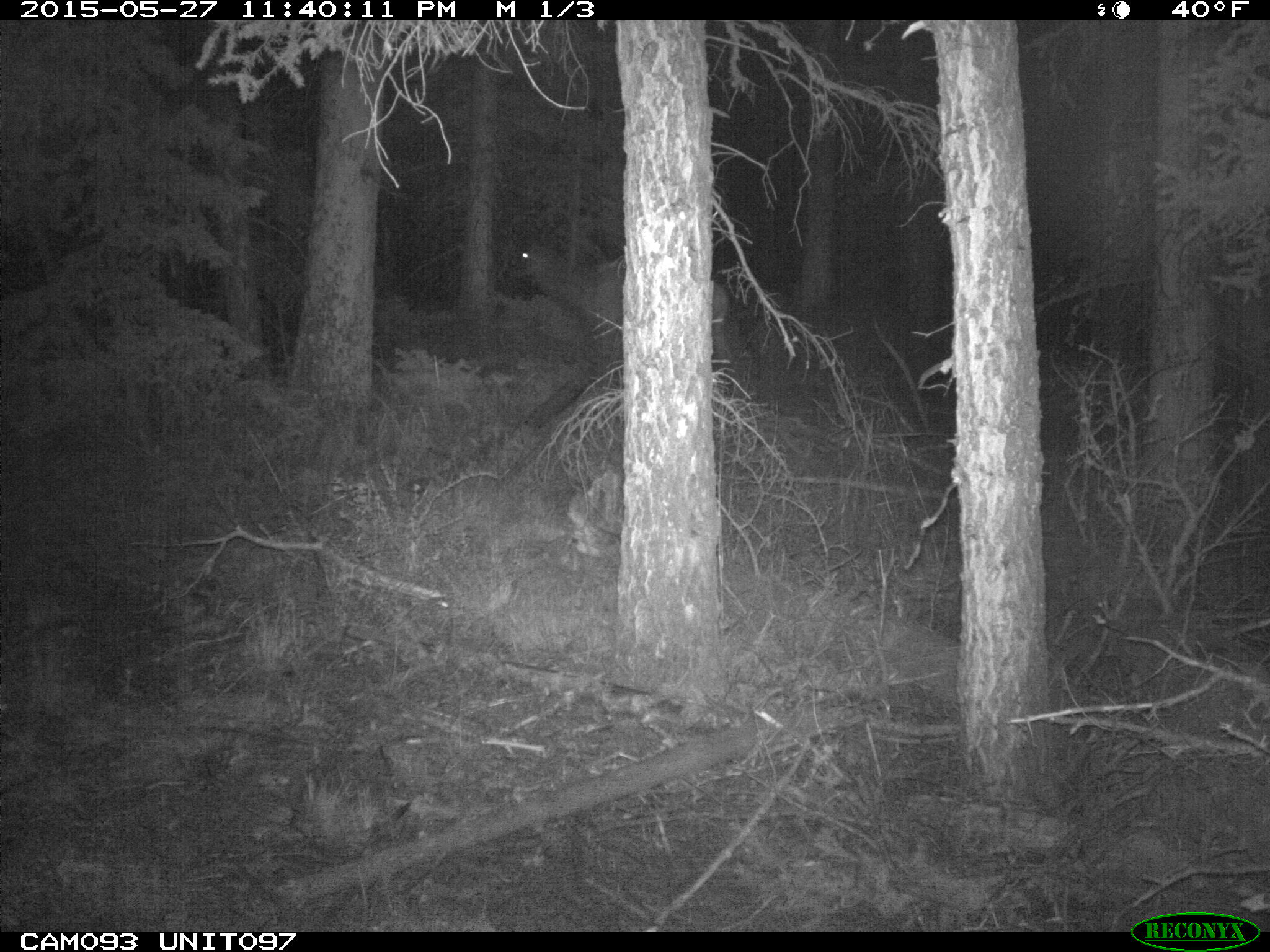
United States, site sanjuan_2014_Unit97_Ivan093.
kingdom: Animalia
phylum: Chordata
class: Mammalia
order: Artiodactyla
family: Cervidae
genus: Cervus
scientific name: Cervus elaphus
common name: red deer